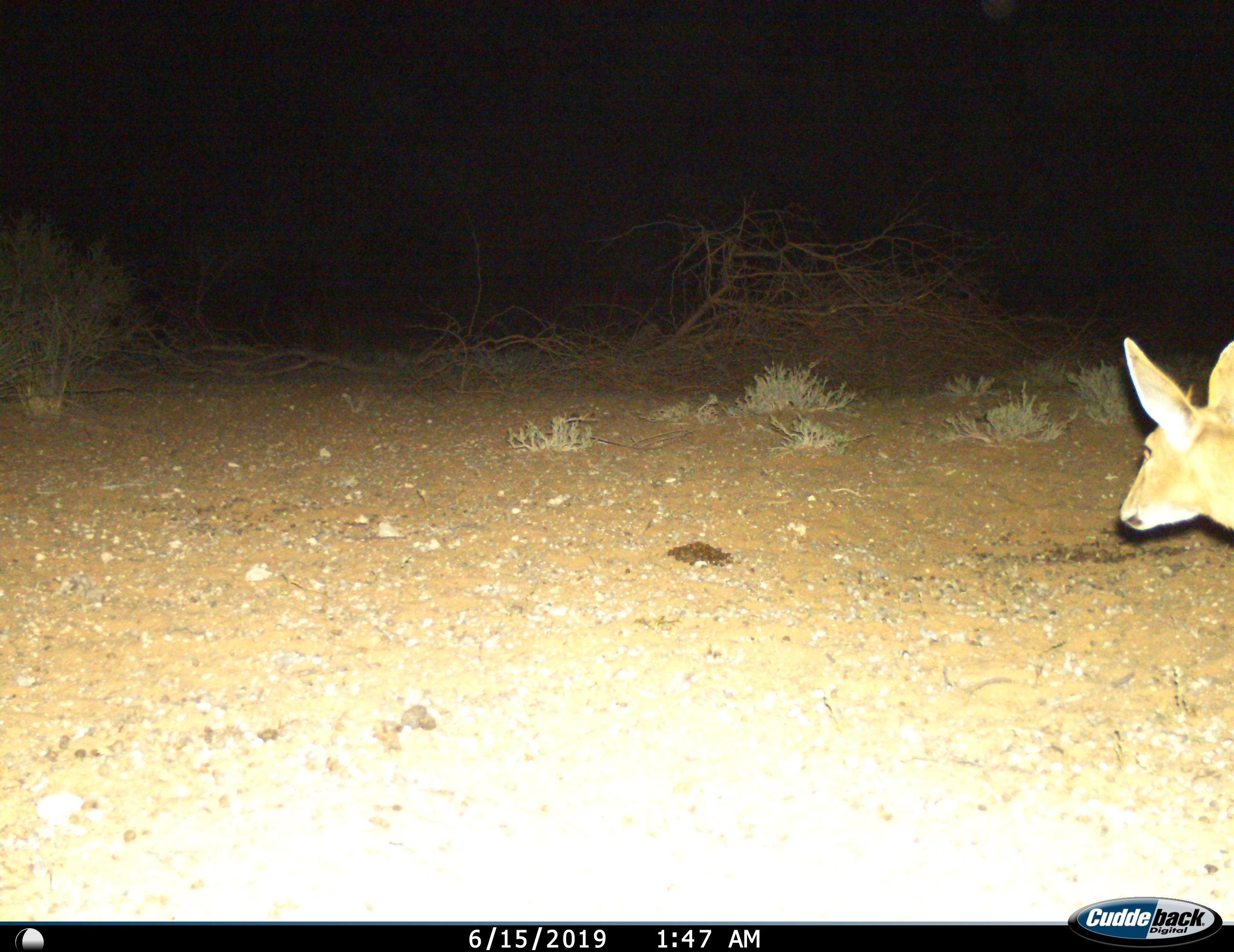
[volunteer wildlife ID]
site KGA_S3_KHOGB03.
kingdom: Animalia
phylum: Chordata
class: Mammalia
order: Artiodactyla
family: Bovidae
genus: Sylvicapra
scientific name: Sylvicapra grimmia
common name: common duiker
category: duikercommongrey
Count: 1.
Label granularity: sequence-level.